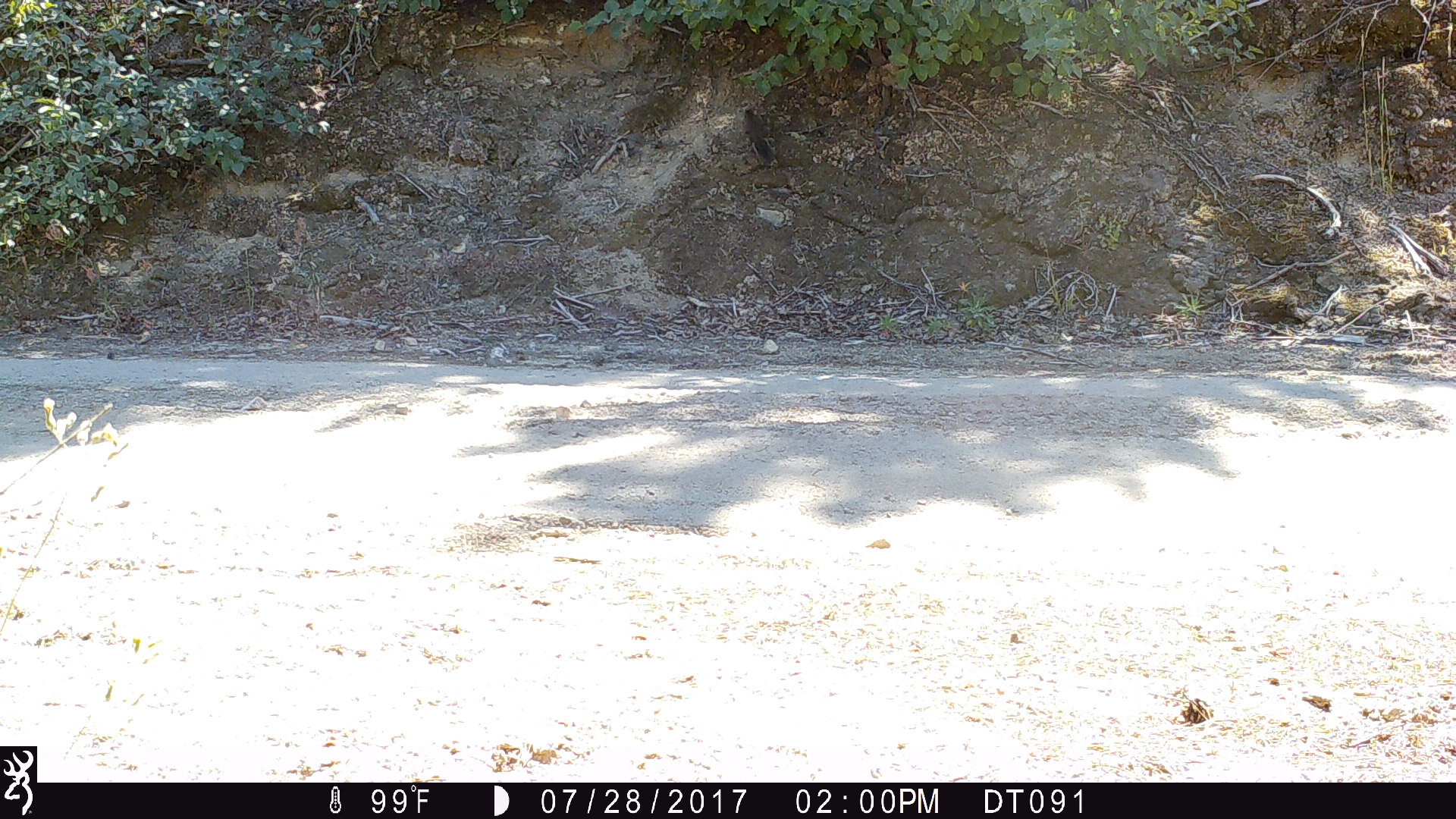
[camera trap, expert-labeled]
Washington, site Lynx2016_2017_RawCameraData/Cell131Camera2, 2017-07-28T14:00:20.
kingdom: Animalia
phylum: Chordata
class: Mammalia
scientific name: Mammalia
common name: small mammal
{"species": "small mammal (Mammalia)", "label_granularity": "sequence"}